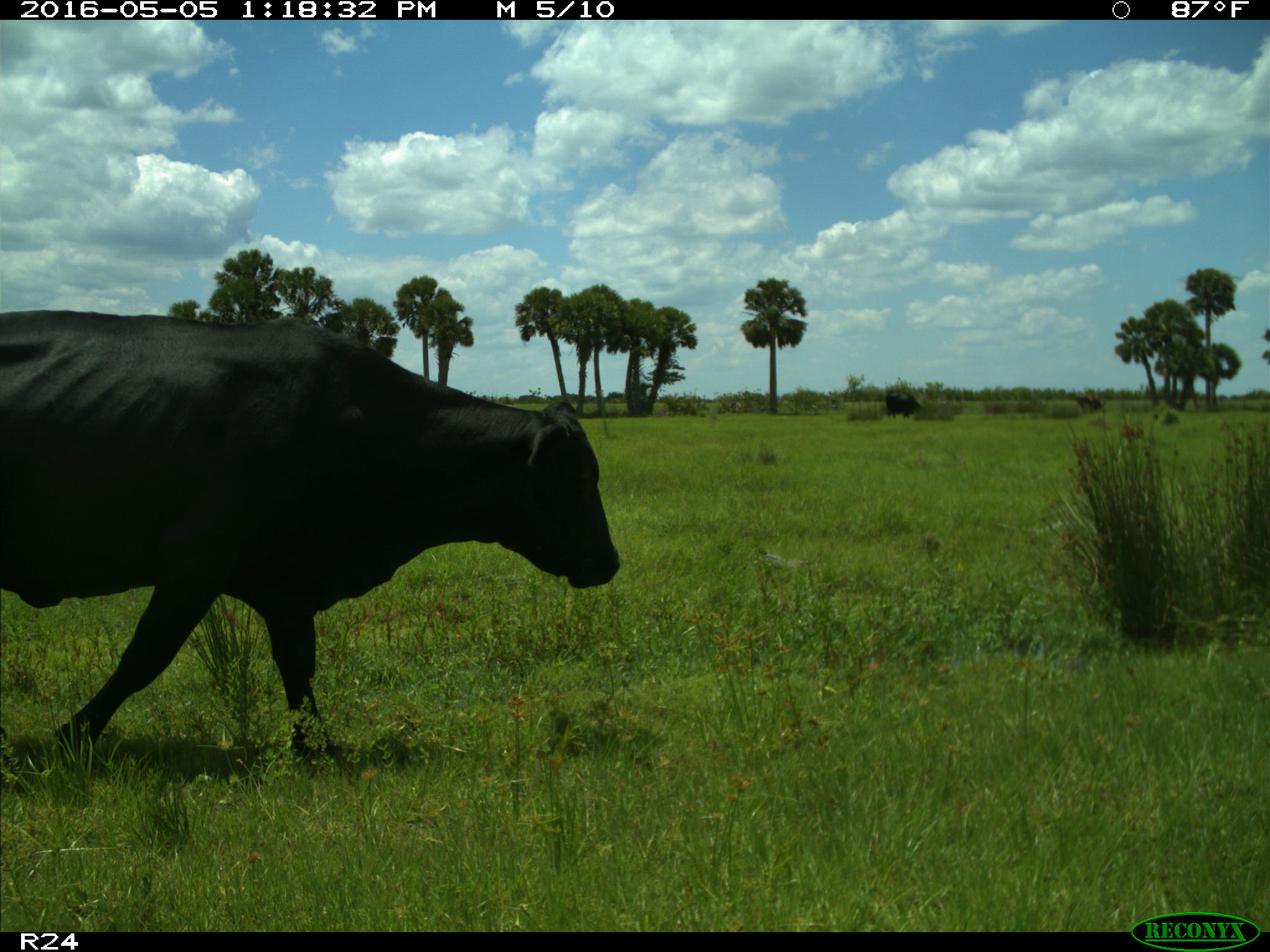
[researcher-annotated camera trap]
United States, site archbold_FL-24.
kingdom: Animalia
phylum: Chordata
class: Mammalia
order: Artiodactyla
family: Bovidae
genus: Bos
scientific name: Bos taurus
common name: domestic cow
Bos taurus (domestic cow).